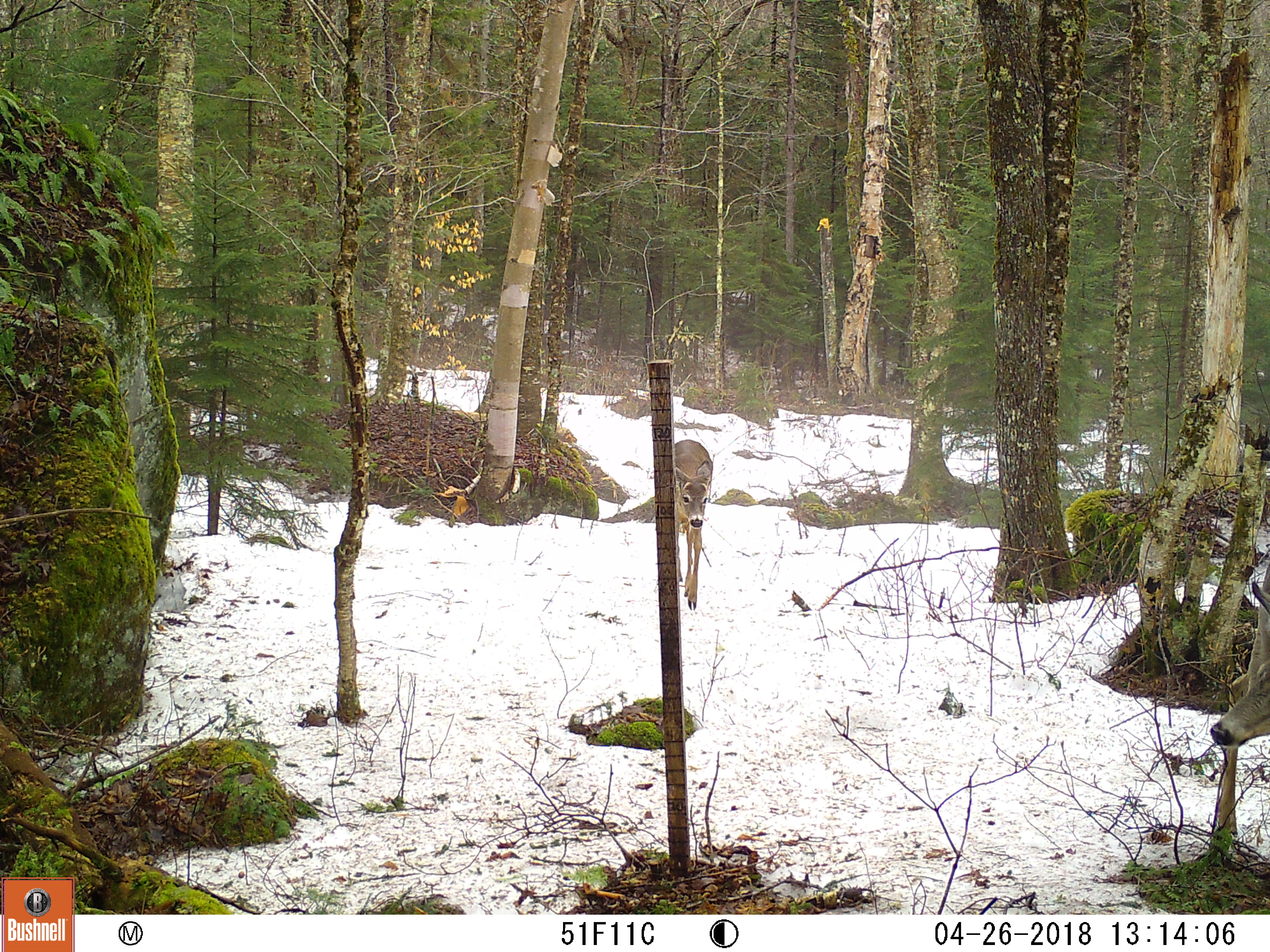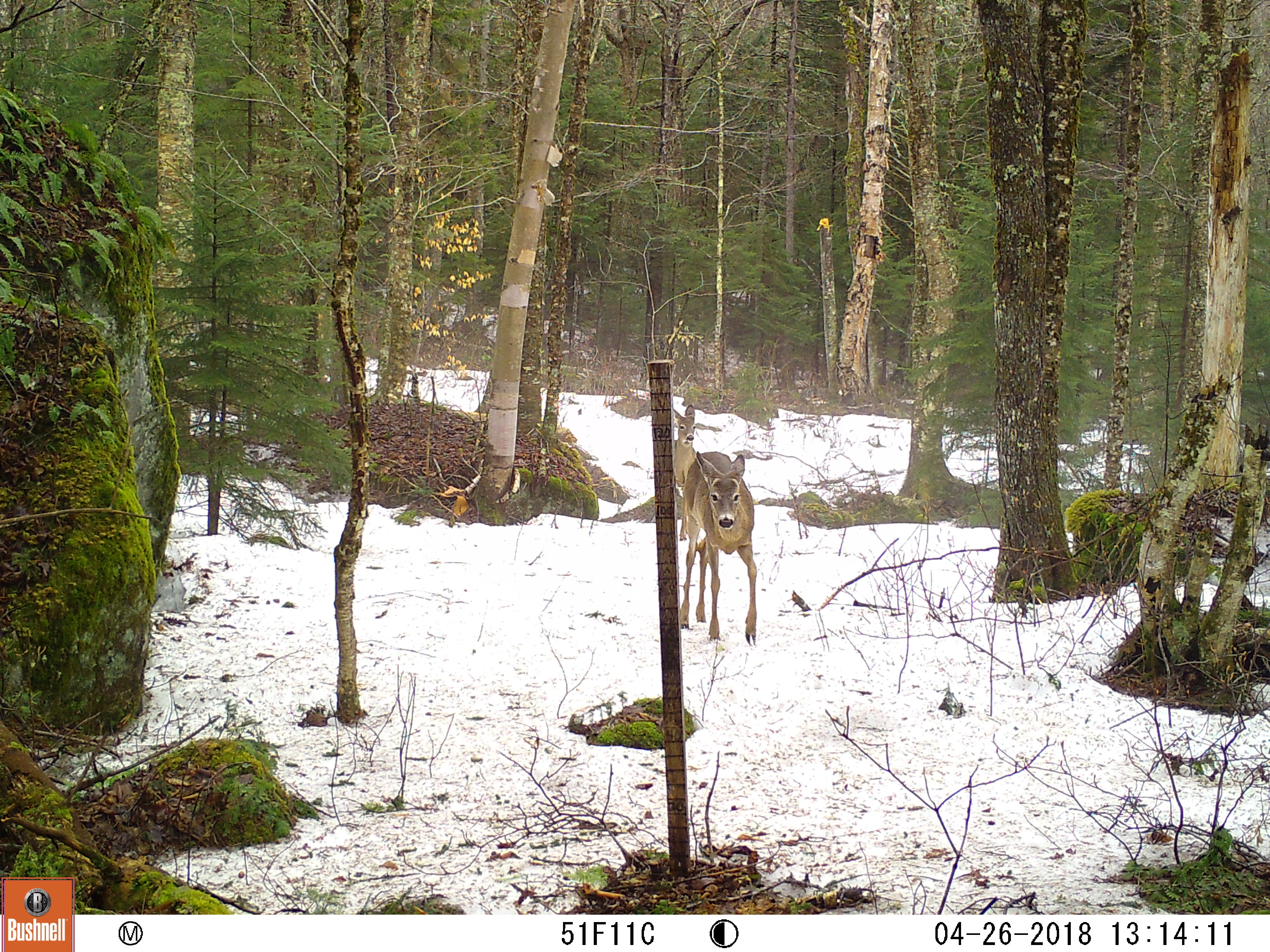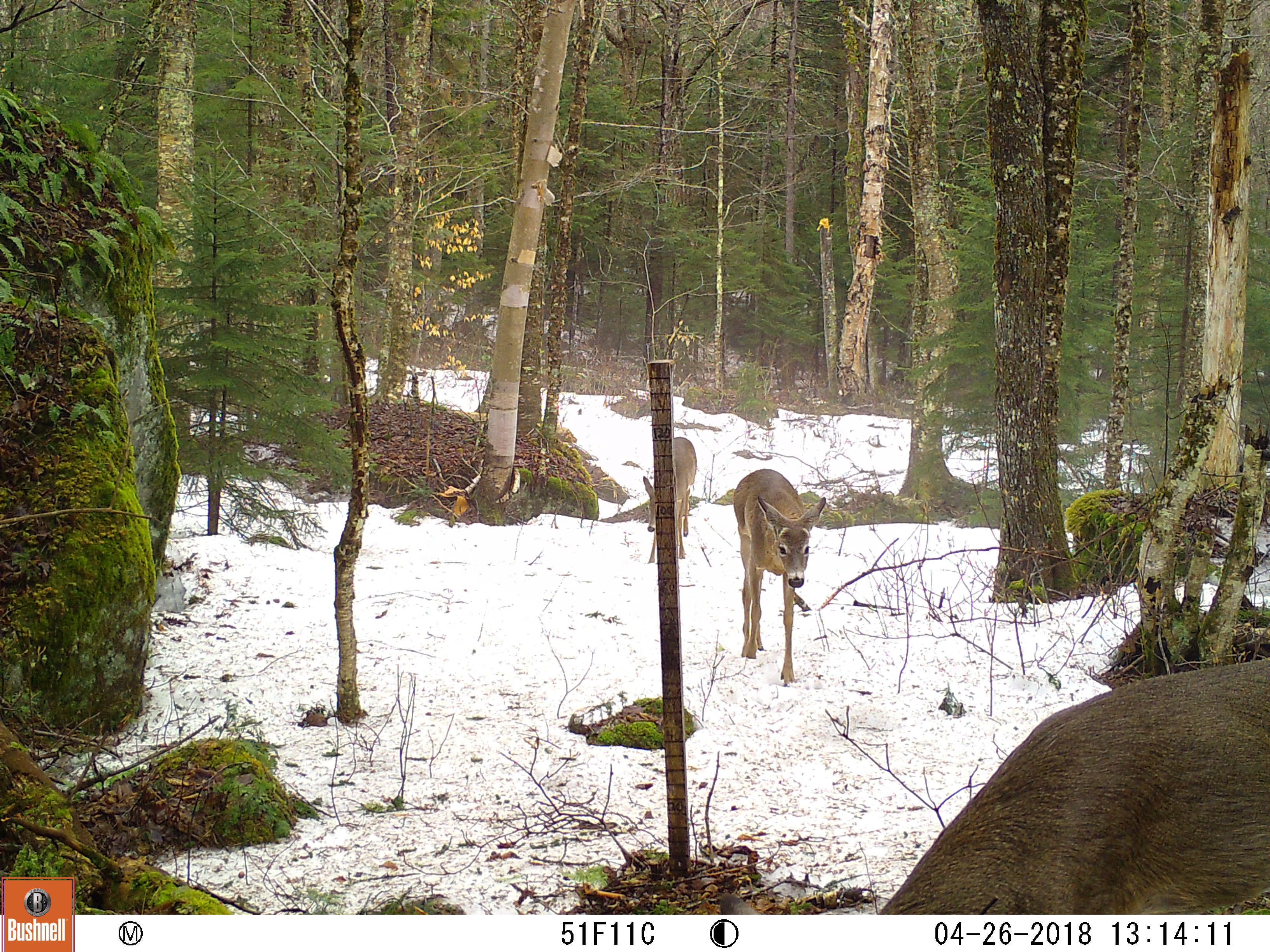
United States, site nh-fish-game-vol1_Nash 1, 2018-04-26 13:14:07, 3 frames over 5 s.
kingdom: Animalia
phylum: Chordata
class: Mammalia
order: Artiodactyla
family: Cervidae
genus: Odocoileus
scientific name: Odocoileus virginianus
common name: white-tailed deer